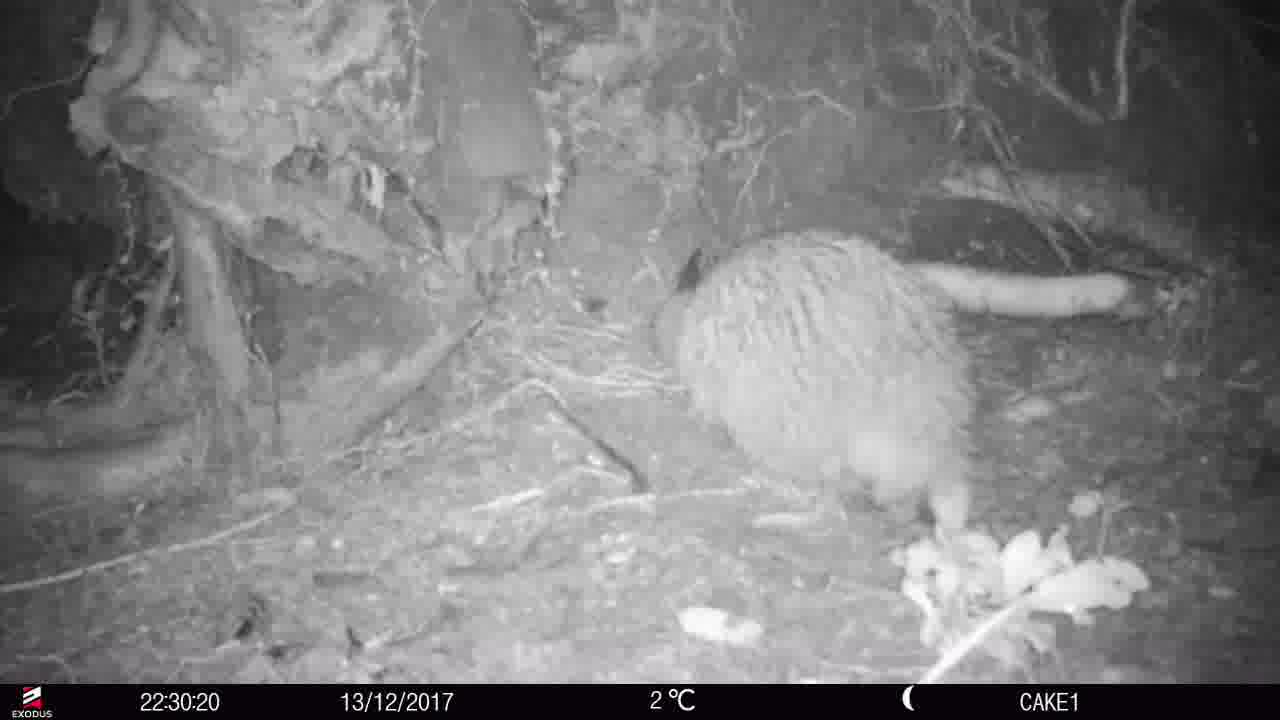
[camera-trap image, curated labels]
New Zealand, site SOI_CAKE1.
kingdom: Animalia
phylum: Chordata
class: Aves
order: Apterygiformes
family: Apterygidae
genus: Apteryx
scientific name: Apteryx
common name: kiwi